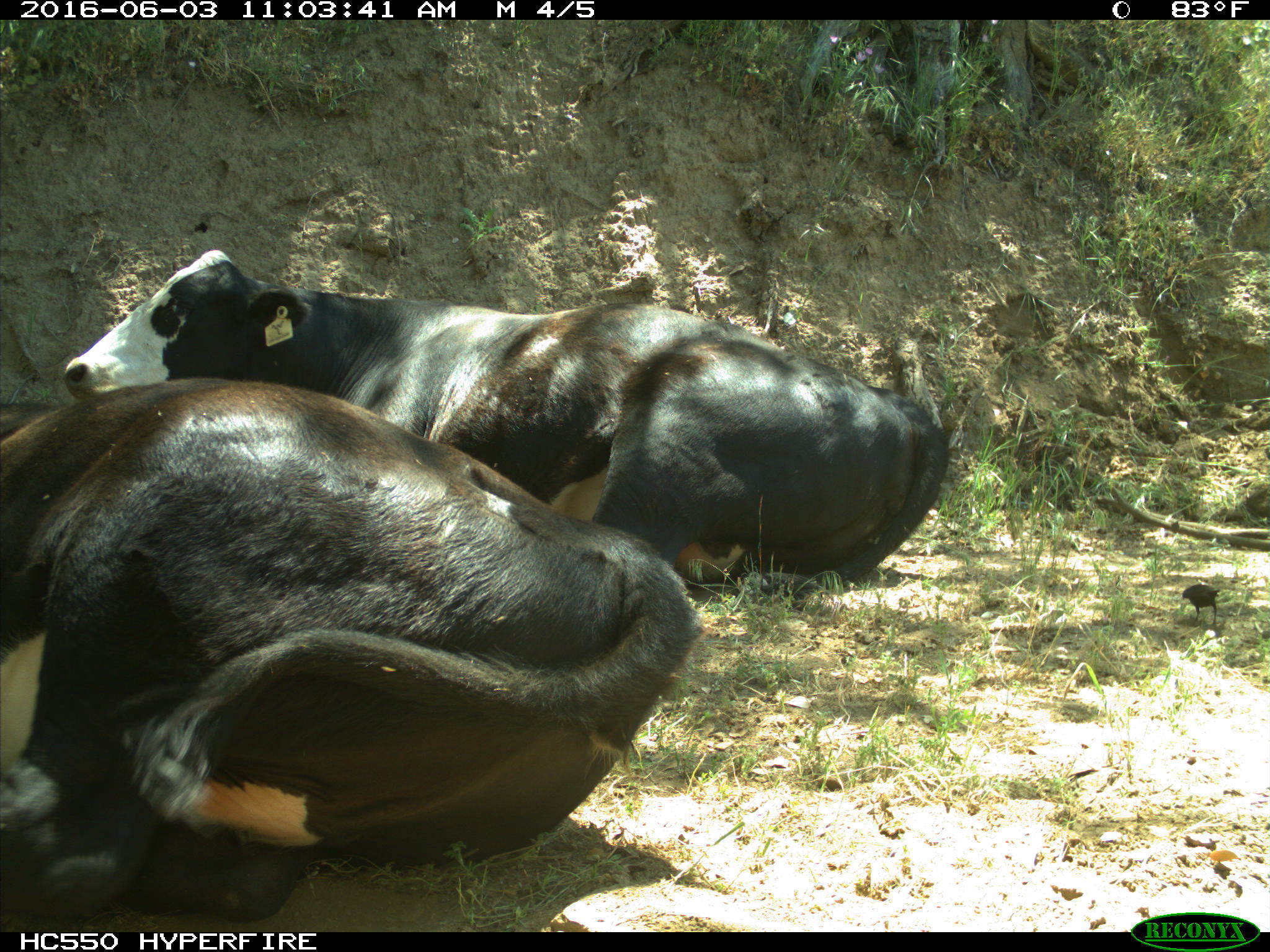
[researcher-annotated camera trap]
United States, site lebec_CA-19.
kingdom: Animalia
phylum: Chordata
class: Mammalia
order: Artiodactyla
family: Bovidae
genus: Bos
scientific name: Bos taurus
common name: domestic cow